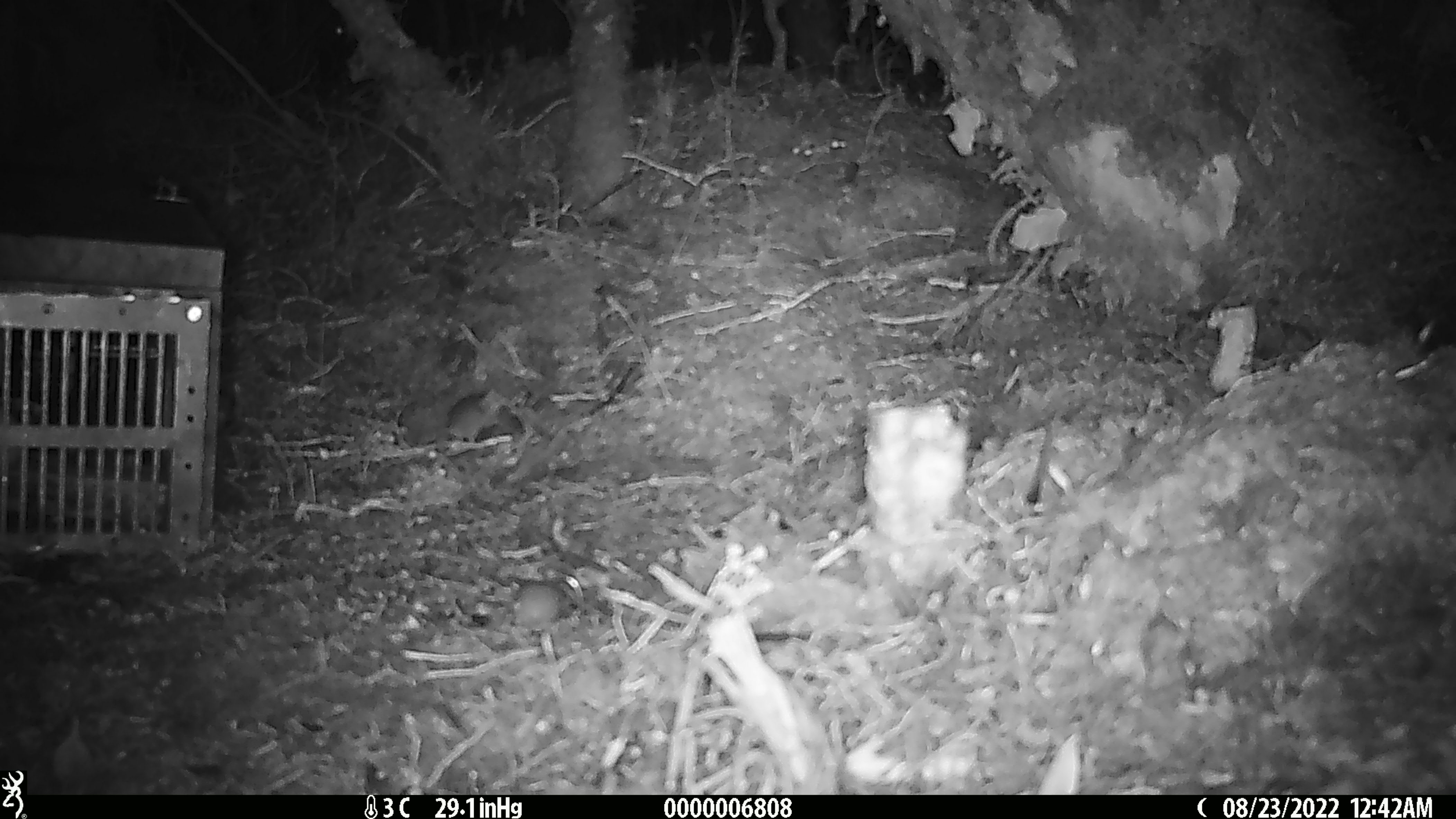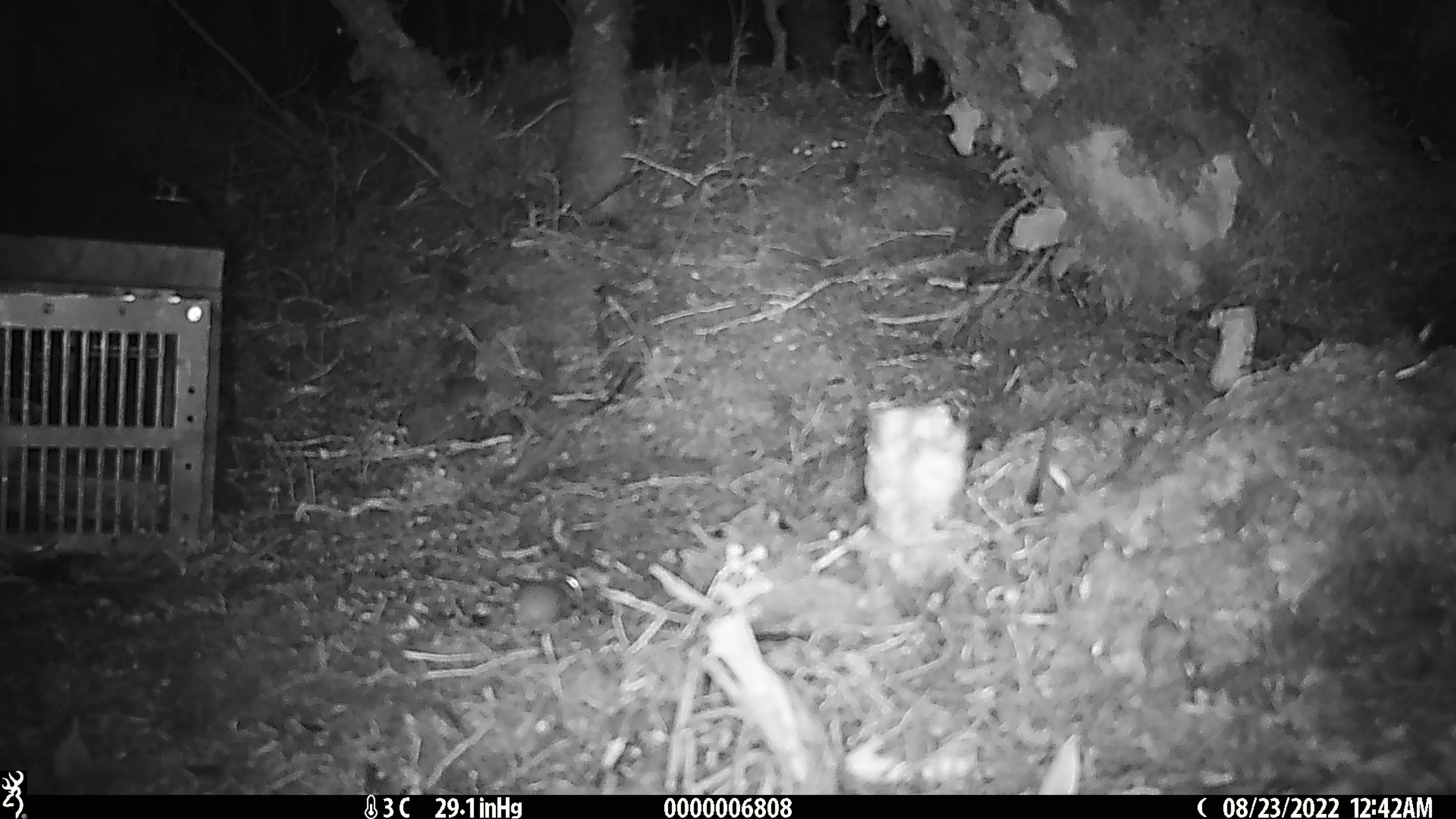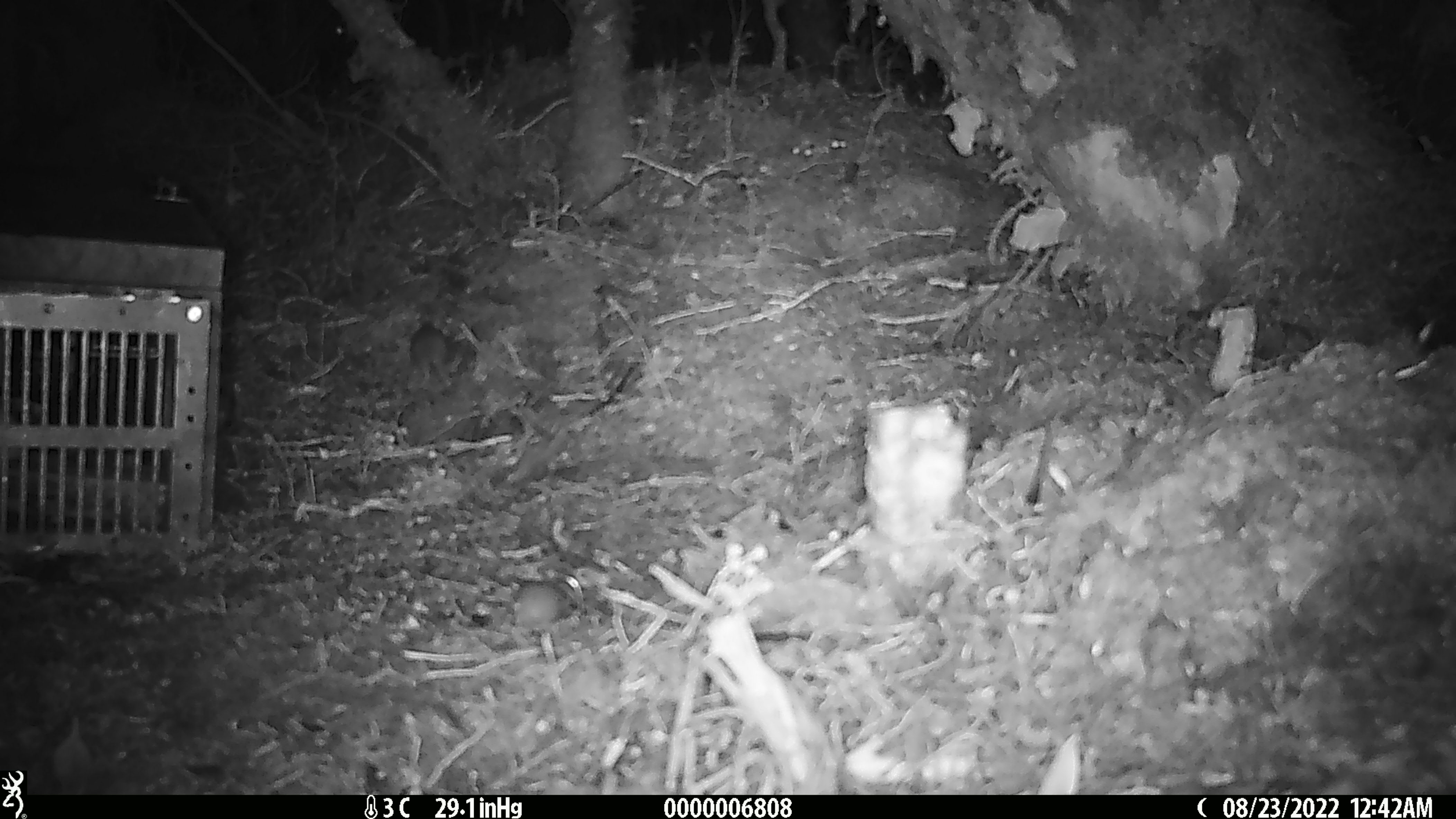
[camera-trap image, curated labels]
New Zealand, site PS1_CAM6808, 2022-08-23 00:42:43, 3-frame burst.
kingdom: Animalia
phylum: Chordata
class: Mammalia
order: Rodentia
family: Muridae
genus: Mus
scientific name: Mus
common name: mouse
Mouse (Mus).